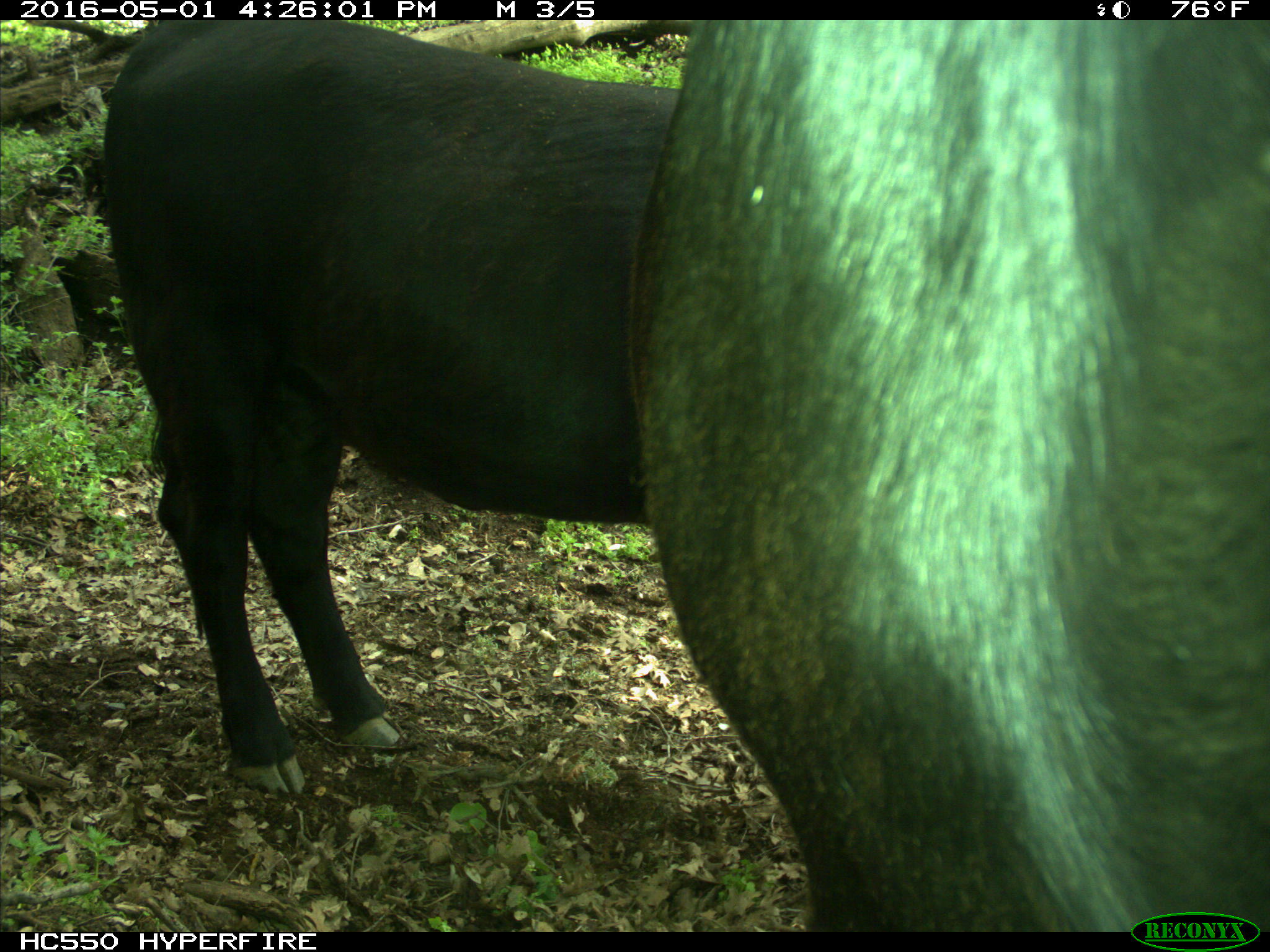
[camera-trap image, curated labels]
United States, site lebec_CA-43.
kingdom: Animalia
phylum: Chordata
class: Mammalia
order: Artiodactyla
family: Bovidae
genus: Bos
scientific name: Bos taurus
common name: domestic cow